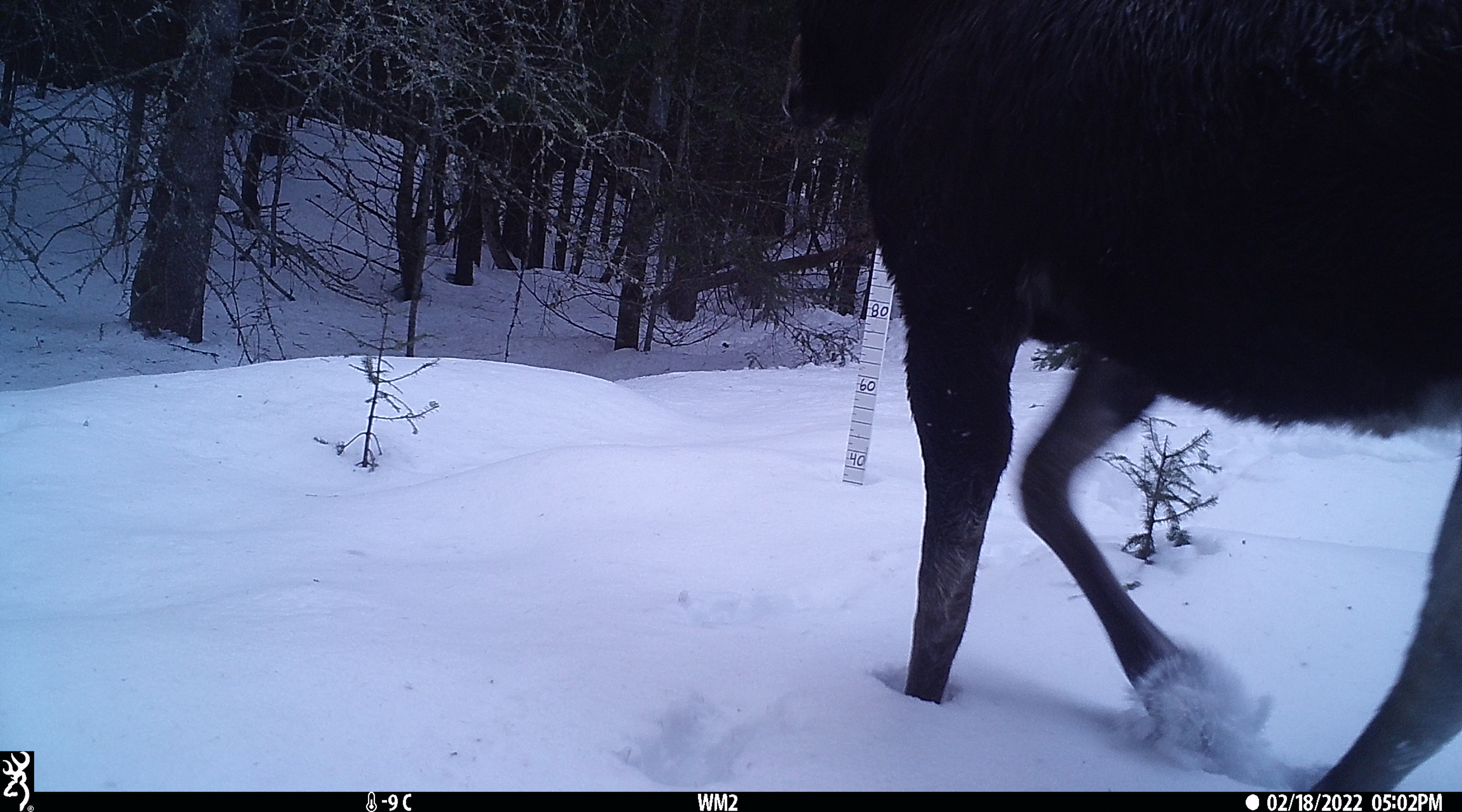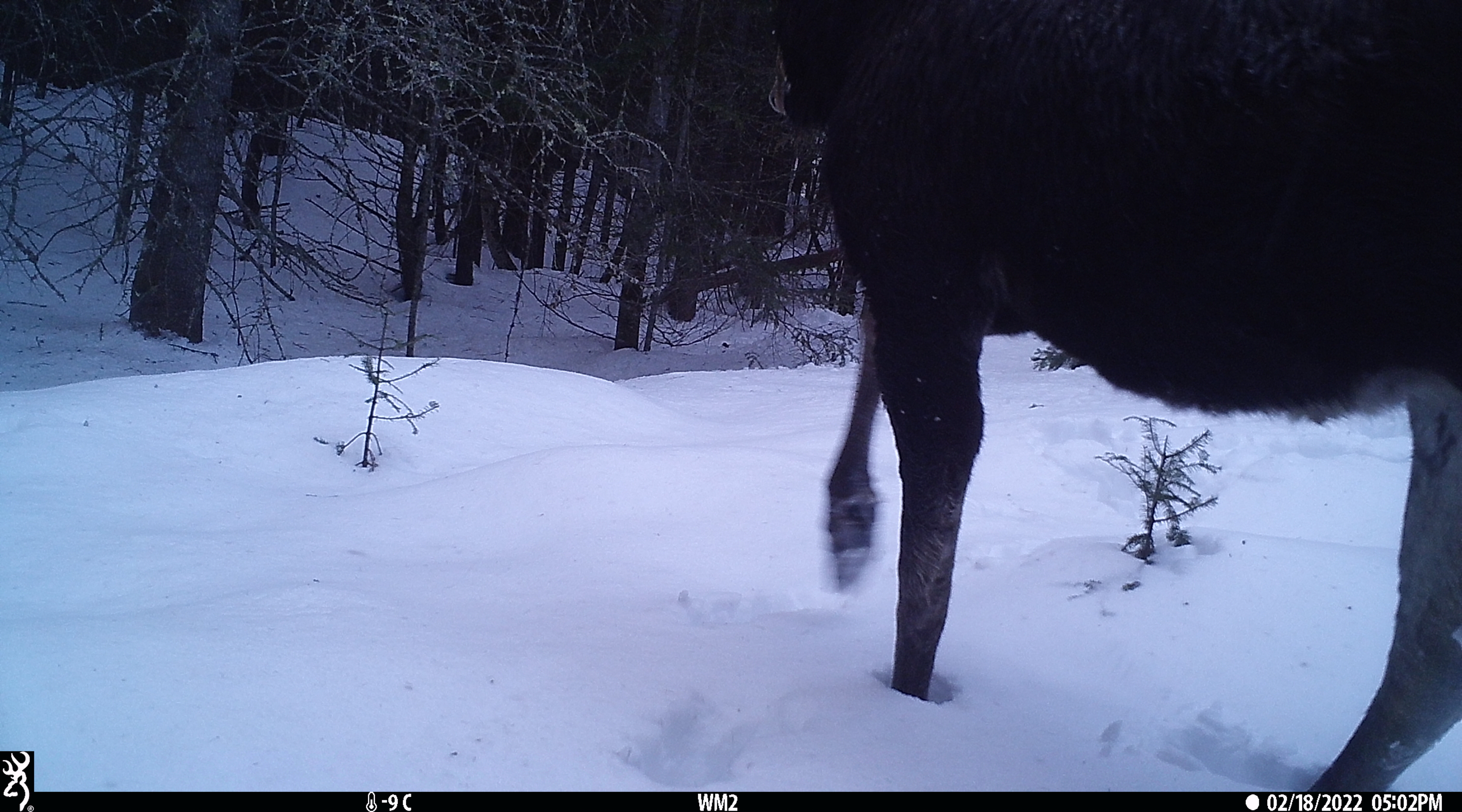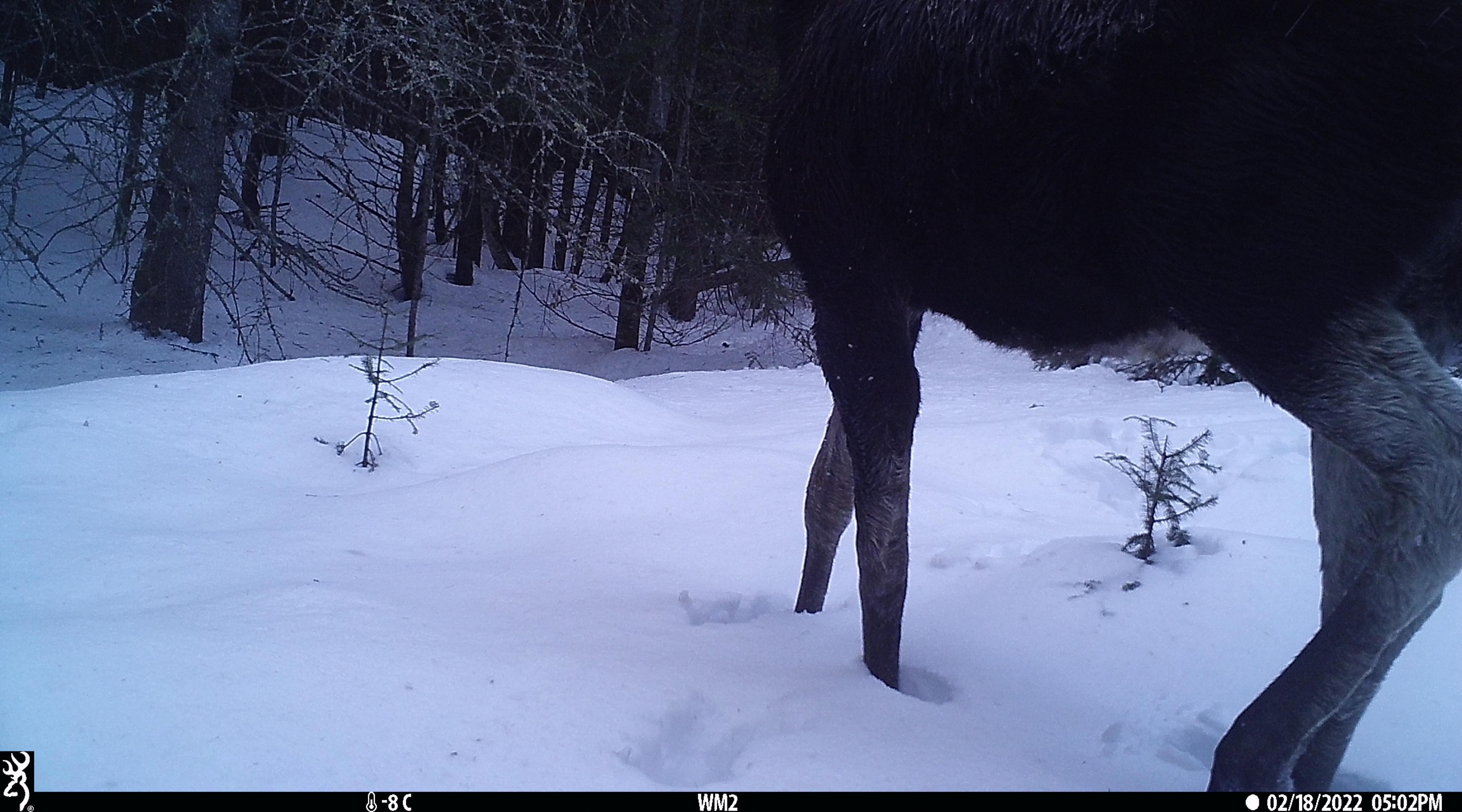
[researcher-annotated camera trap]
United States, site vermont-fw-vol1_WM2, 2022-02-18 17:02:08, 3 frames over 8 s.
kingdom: Animalia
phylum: Chordata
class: Mammalia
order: Artiodactyla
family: Cervidae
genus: Alces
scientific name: Alces alces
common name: moose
Moose (Alces alces).